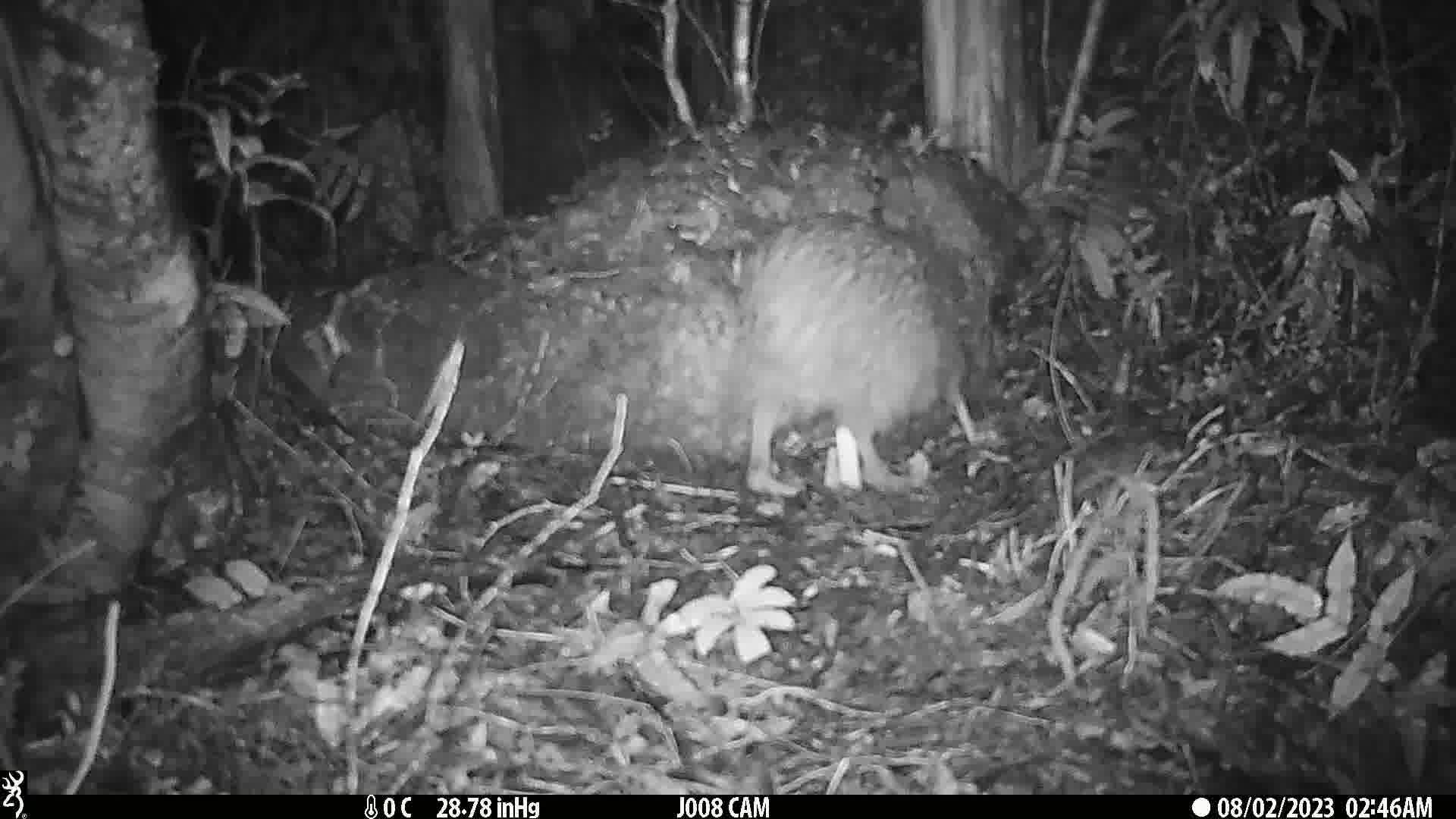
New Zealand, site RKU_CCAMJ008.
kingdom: Animalia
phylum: Chordata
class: Aves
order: Apterygiformes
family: Apterygidae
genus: Apteryx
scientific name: Apteryx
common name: kiwi